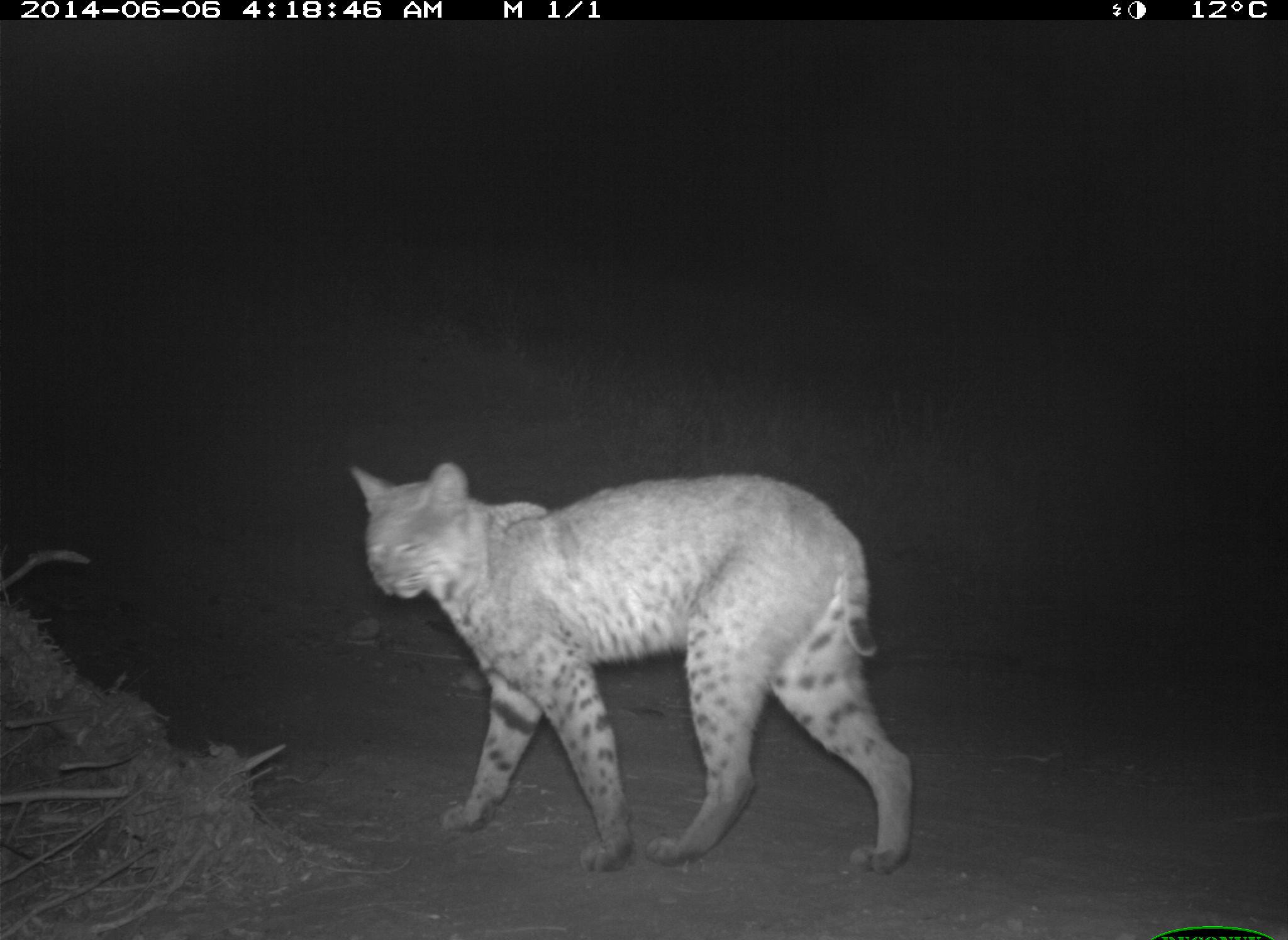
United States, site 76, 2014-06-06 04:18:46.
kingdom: Animalia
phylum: Chordata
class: Mammalia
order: Carnivora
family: Felidae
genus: Lynx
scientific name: Lynx rufus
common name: bobcat